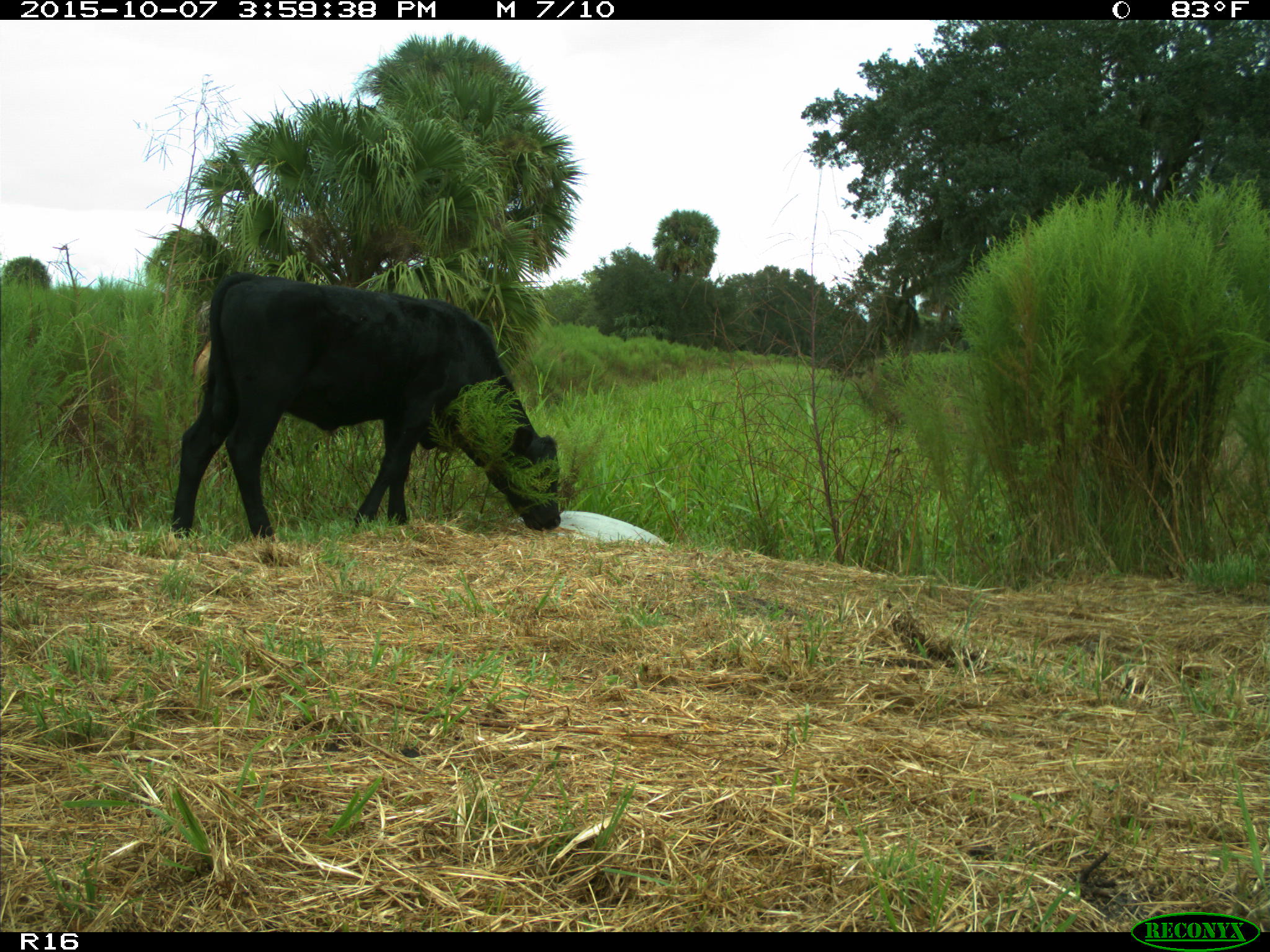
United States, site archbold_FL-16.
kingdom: Animalia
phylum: Chordata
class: Mammalia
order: Artiodactyla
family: Bovidae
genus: Bos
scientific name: Bos taurus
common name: domestic cow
Bos taurus (domestic cow).